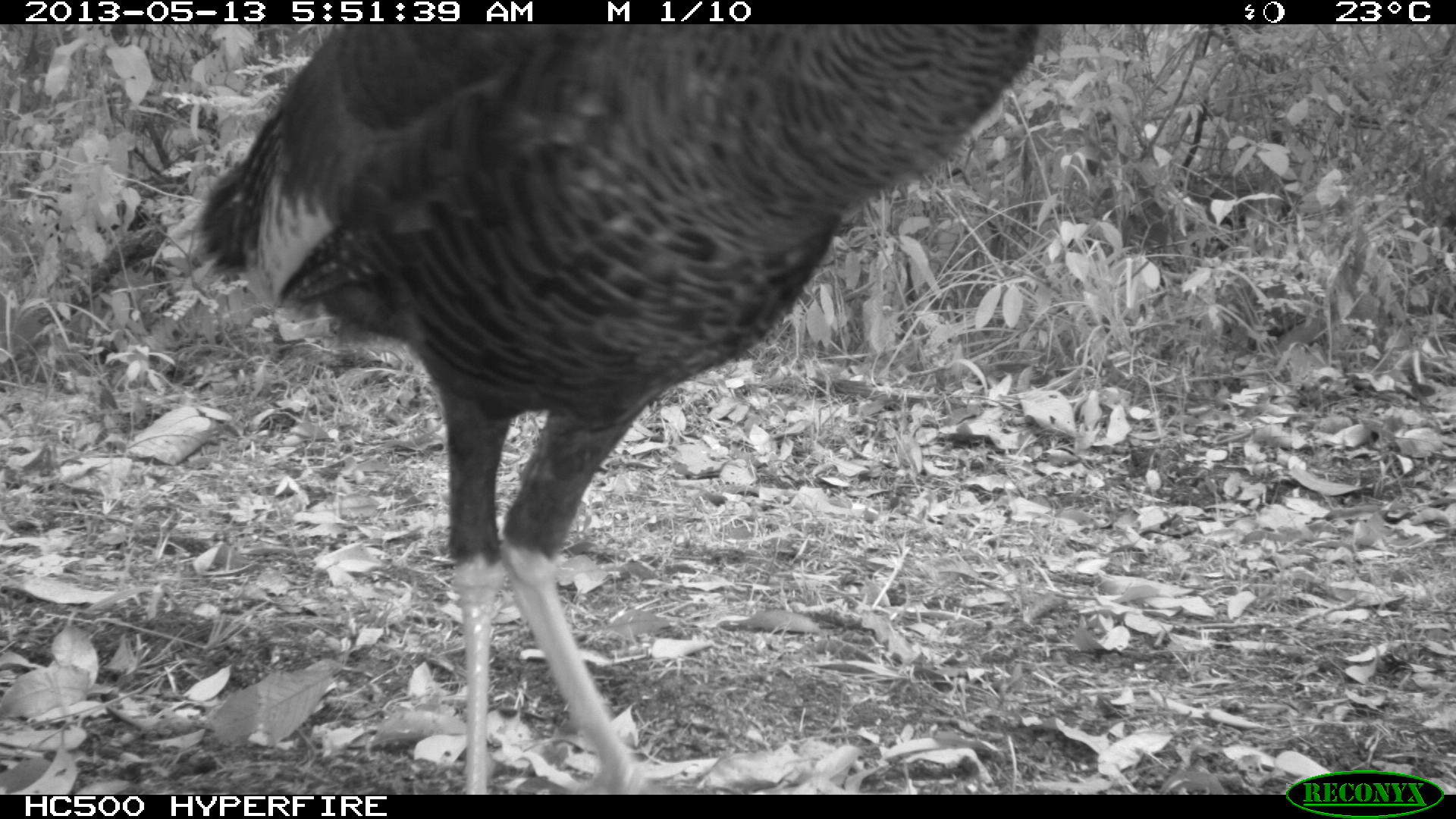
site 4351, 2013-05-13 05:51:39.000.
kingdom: Animalia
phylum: Chordata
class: Aves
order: Galliformes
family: Phasianidae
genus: Meleagris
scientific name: Meleagris ocellata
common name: ocellated turkey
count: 1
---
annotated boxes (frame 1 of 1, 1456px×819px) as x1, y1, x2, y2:
meleagris ocellata: 185, 24, 1051, 795